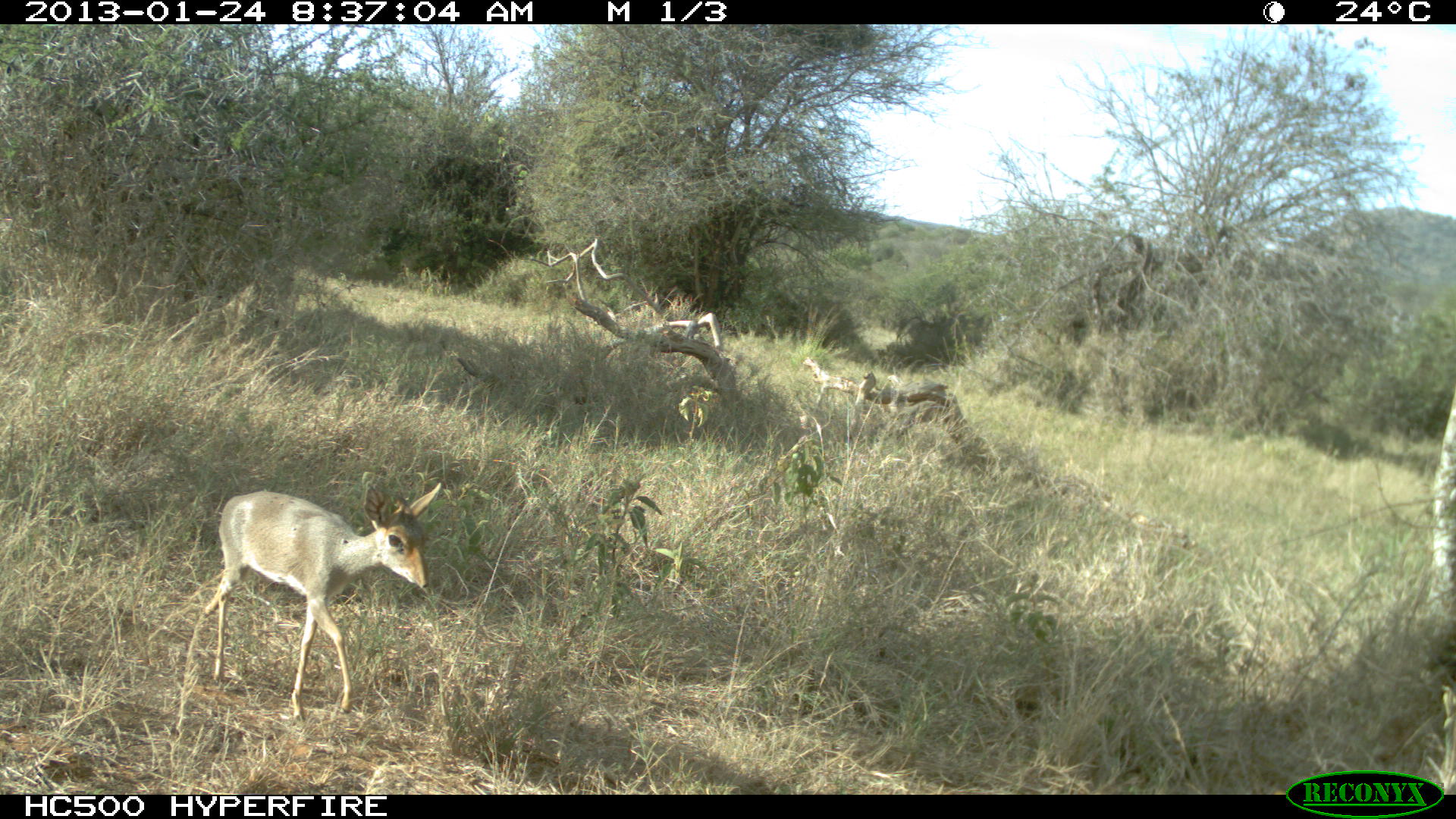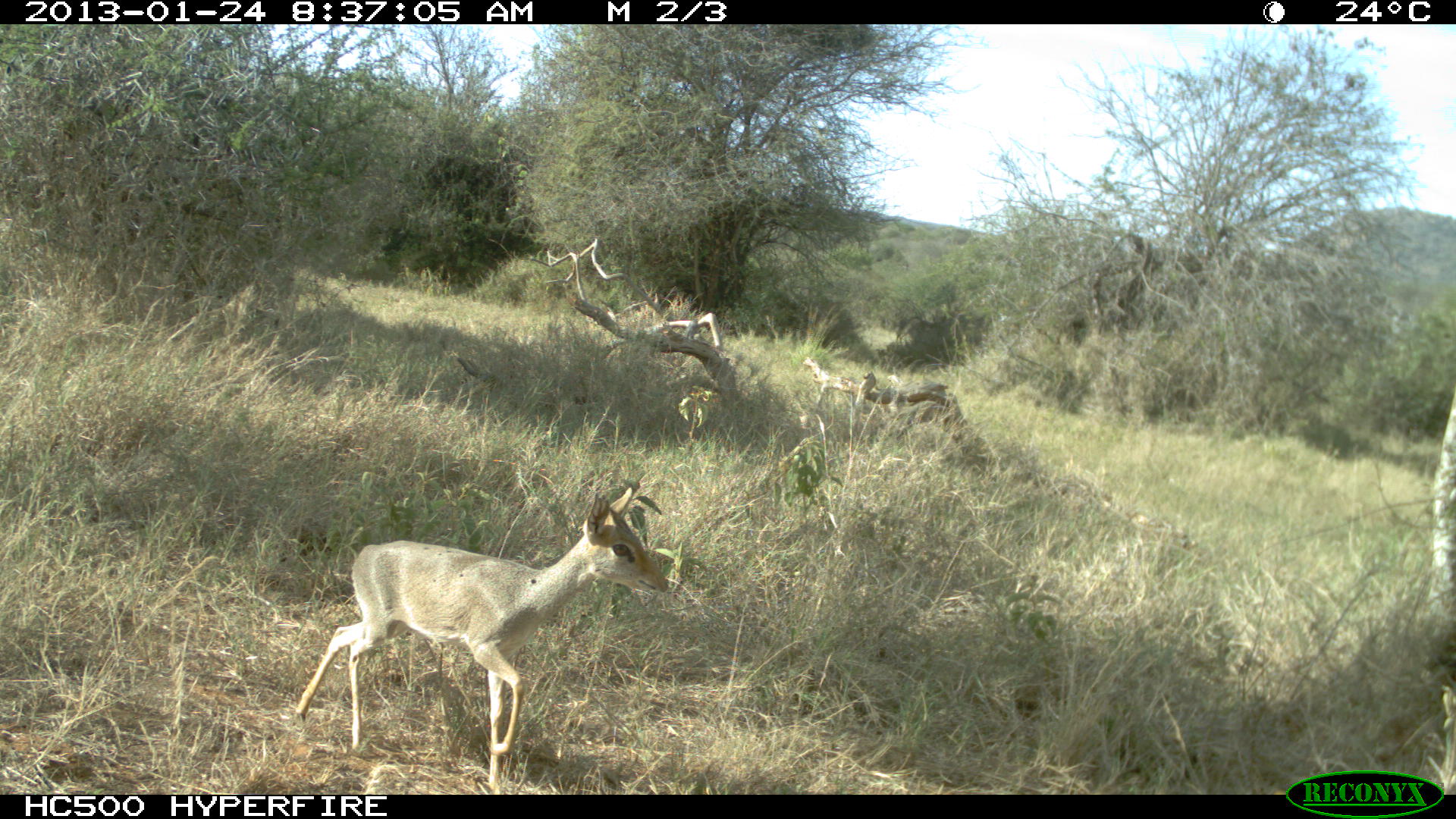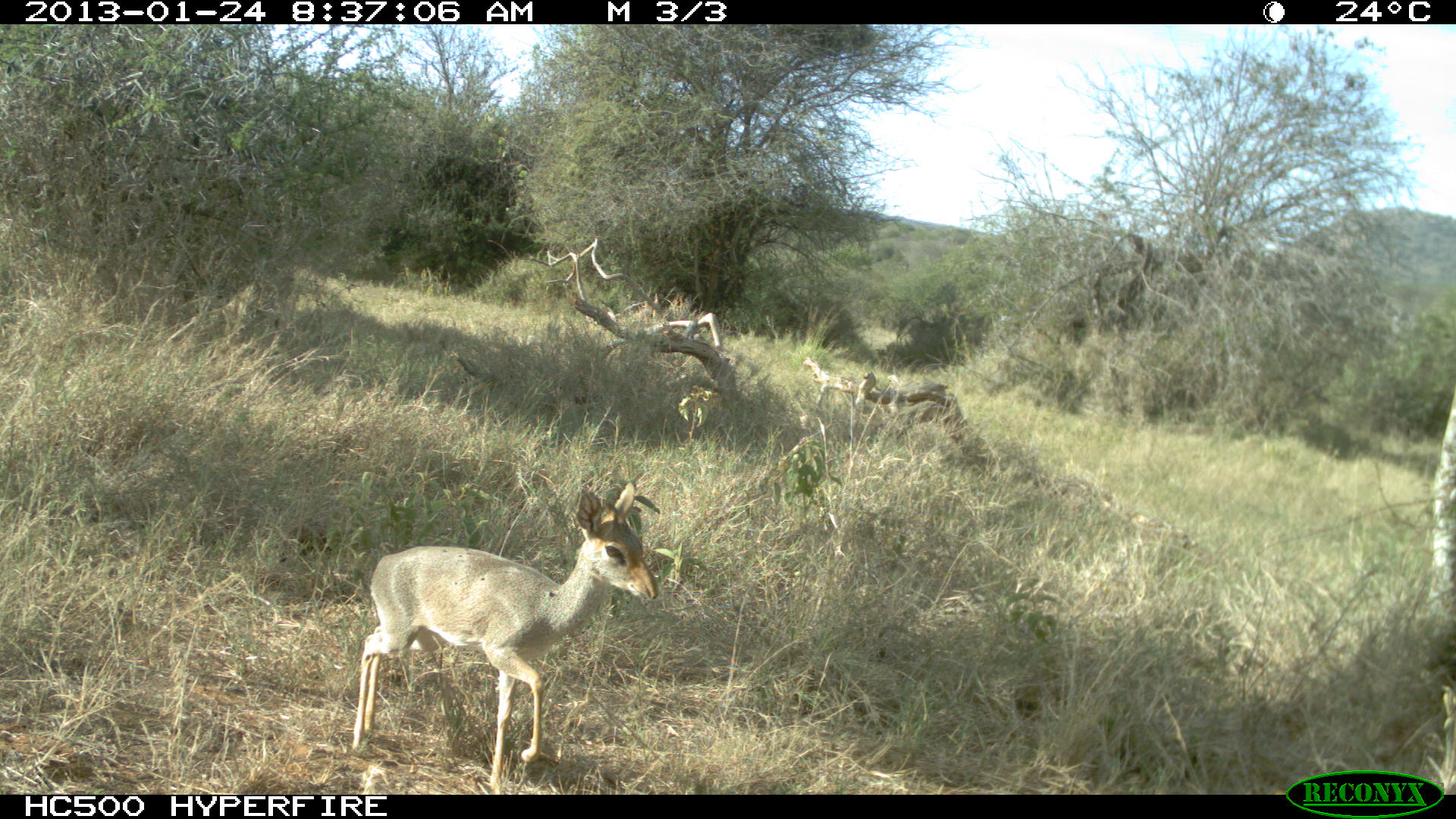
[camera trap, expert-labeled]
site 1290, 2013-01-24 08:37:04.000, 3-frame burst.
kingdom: Animalia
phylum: Chordata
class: Mammalia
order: Artiodactyla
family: Bovidae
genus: Madoqua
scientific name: Madoqua guentheri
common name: günther's dik-dik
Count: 1.